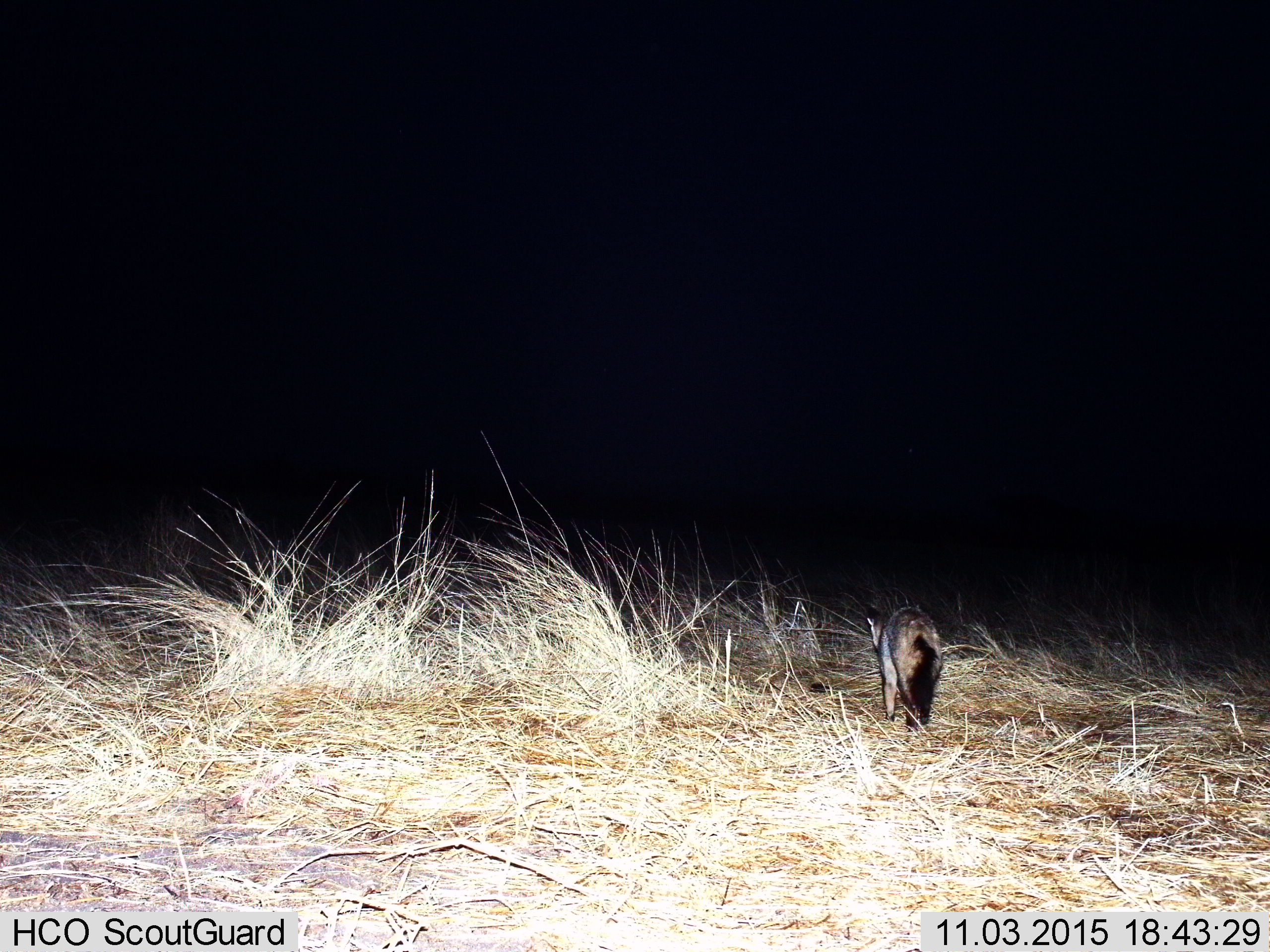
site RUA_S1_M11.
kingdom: Animalia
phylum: Chordata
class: Mammalia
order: Carnivora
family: Canidae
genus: Otocyon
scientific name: Otocyon megalotis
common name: bat-eared fox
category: foxbateared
Foxbateared (bat-eared fox) (Otocyon megalotis), count 1. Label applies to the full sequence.